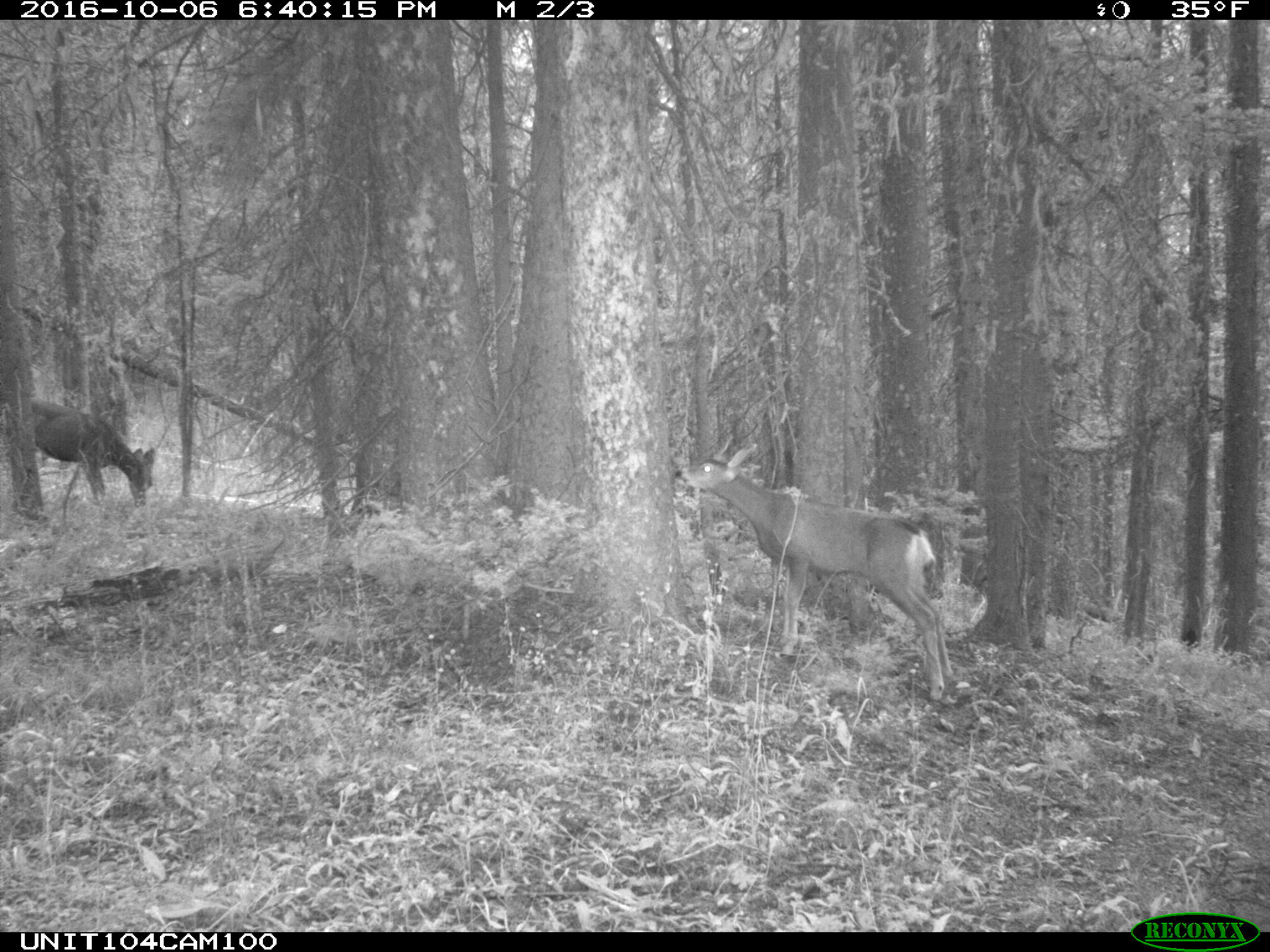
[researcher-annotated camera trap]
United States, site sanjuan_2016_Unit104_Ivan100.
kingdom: Animalia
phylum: Chordata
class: Mammalia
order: Artiodactyla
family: Cervidae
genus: Odocoileus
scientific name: Odocoileus hemionus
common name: mule deer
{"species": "Odocoileus hemionus (mule deer)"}